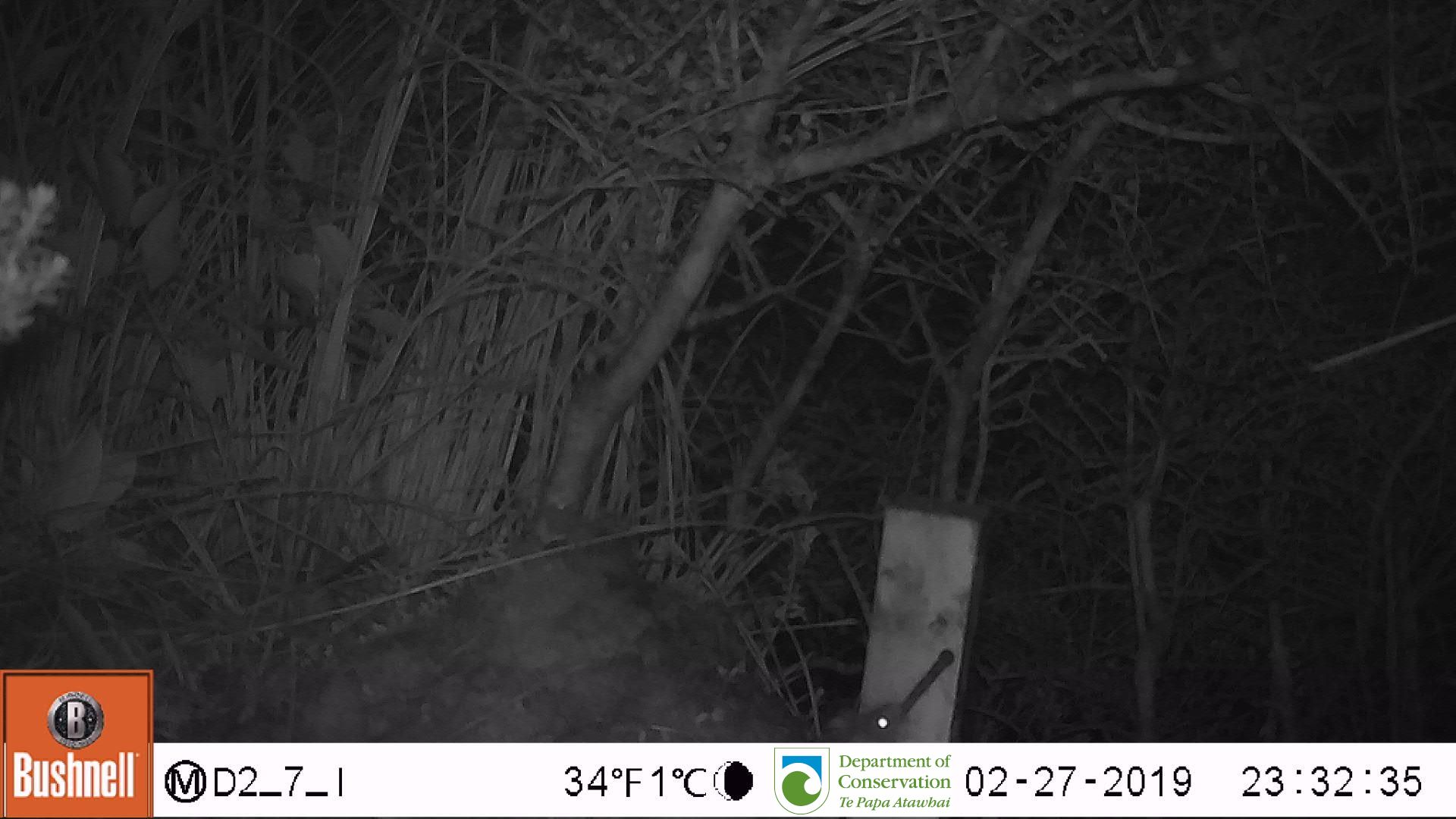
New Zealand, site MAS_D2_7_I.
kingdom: Animalia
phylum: Chordata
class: Mammalia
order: Rodentia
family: Muridae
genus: Mus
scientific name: Mus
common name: mouse